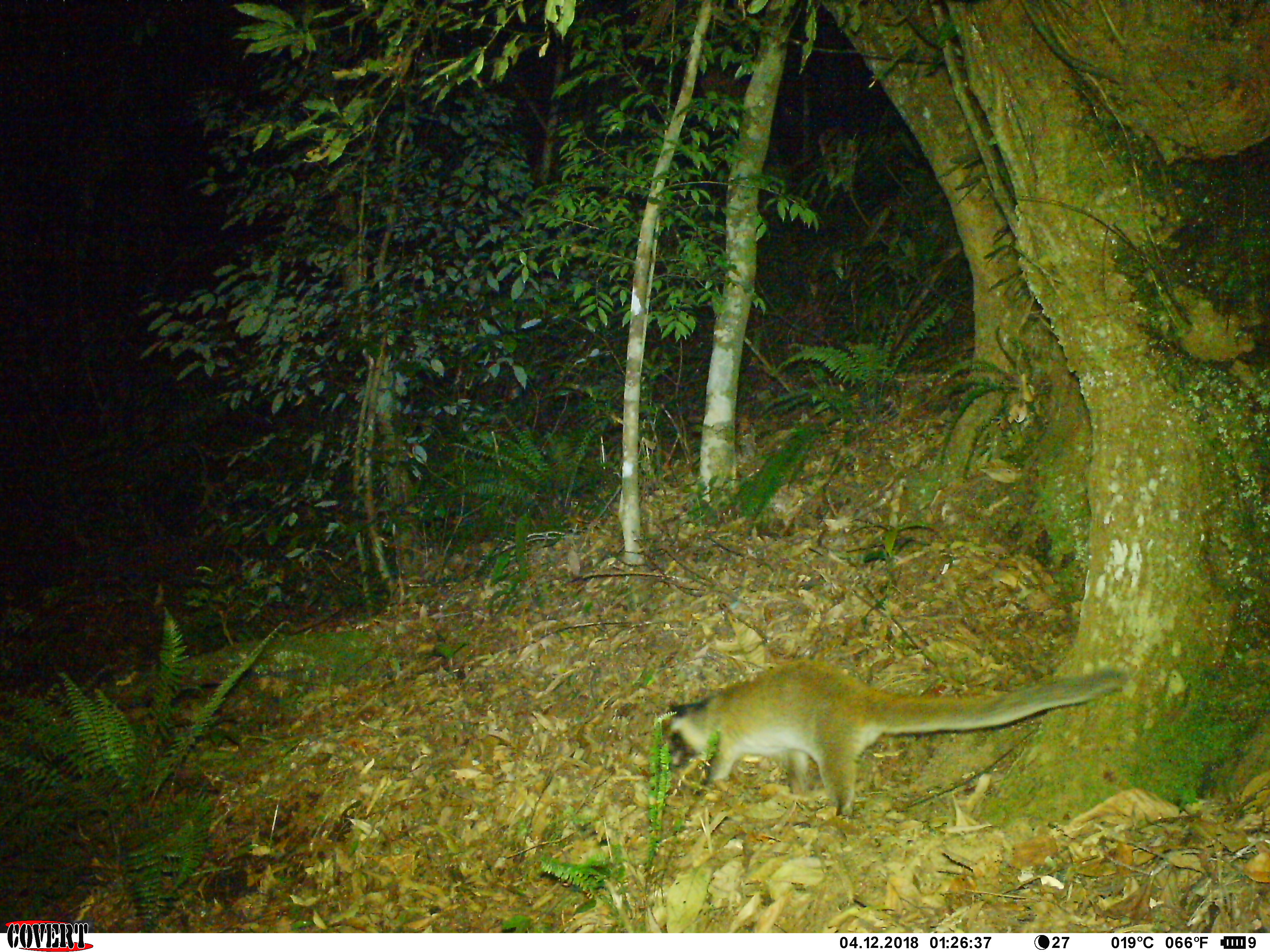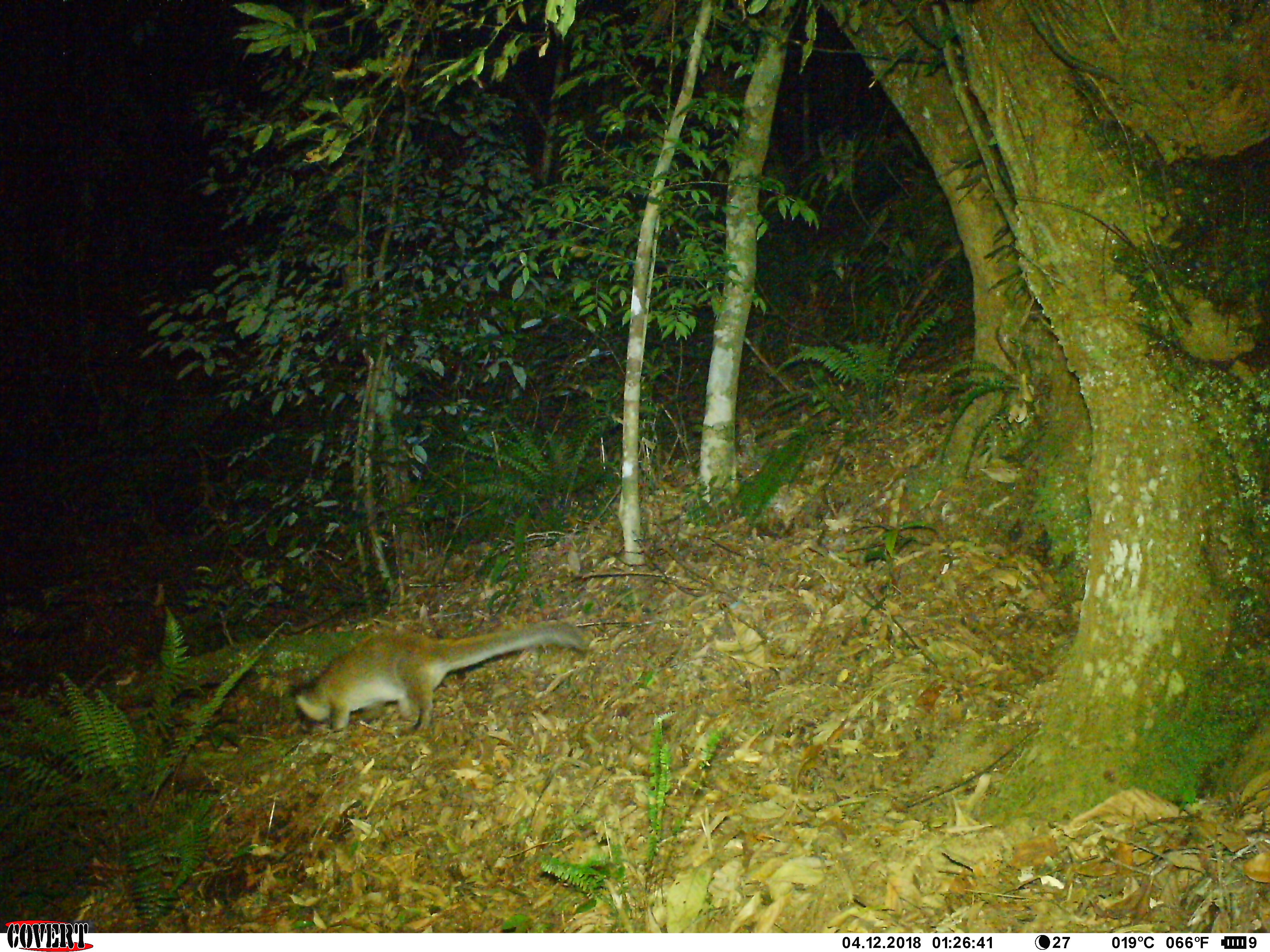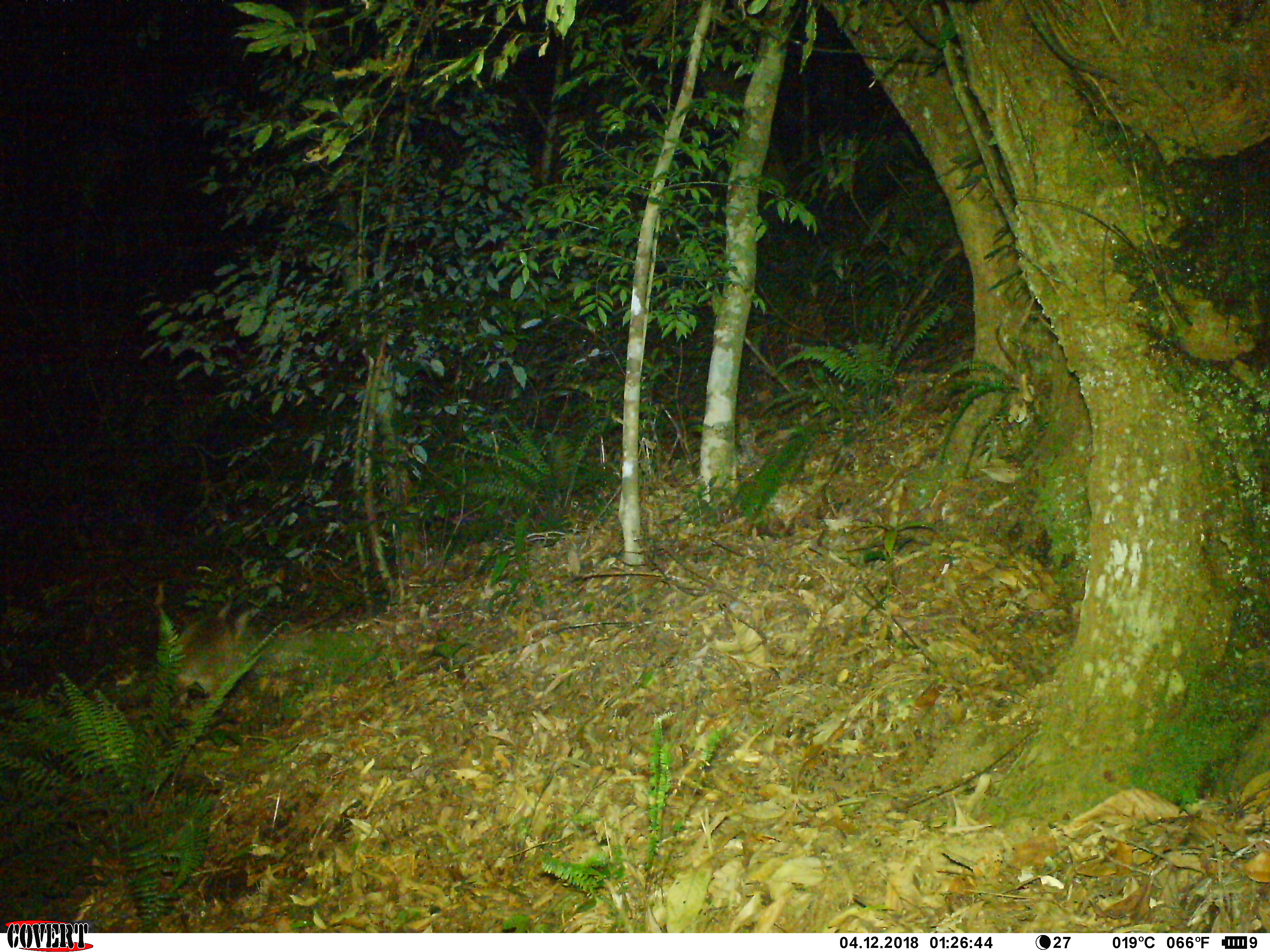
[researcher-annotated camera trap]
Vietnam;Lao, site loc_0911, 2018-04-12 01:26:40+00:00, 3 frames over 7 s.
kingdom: Animalia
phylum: Chordata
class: Mammalia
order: Carnivora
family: Viverridae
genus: Paguma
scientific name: Paguma larvata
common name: masked palm civet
Masked palm civet (Paguma larvata). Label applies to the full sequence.